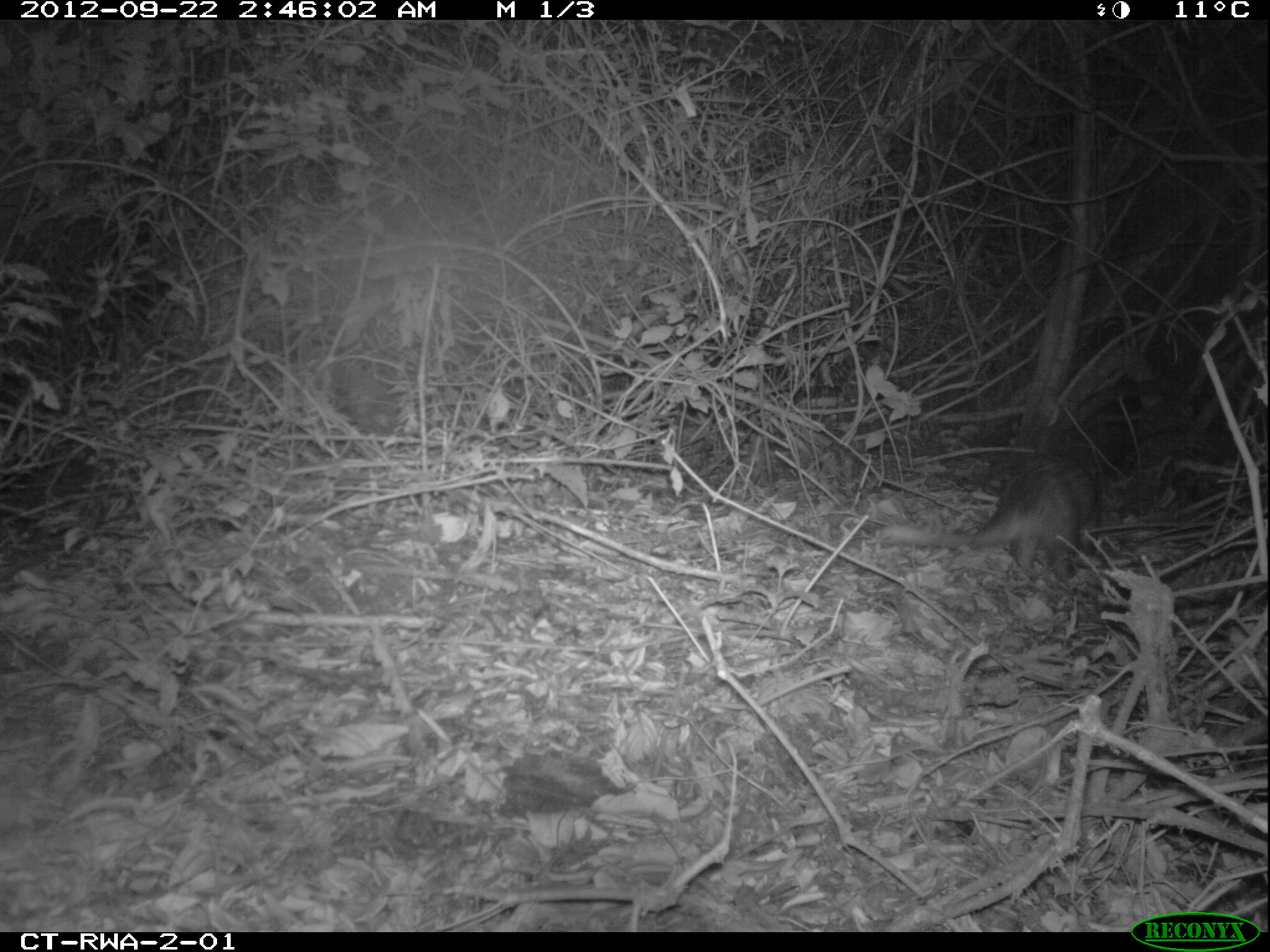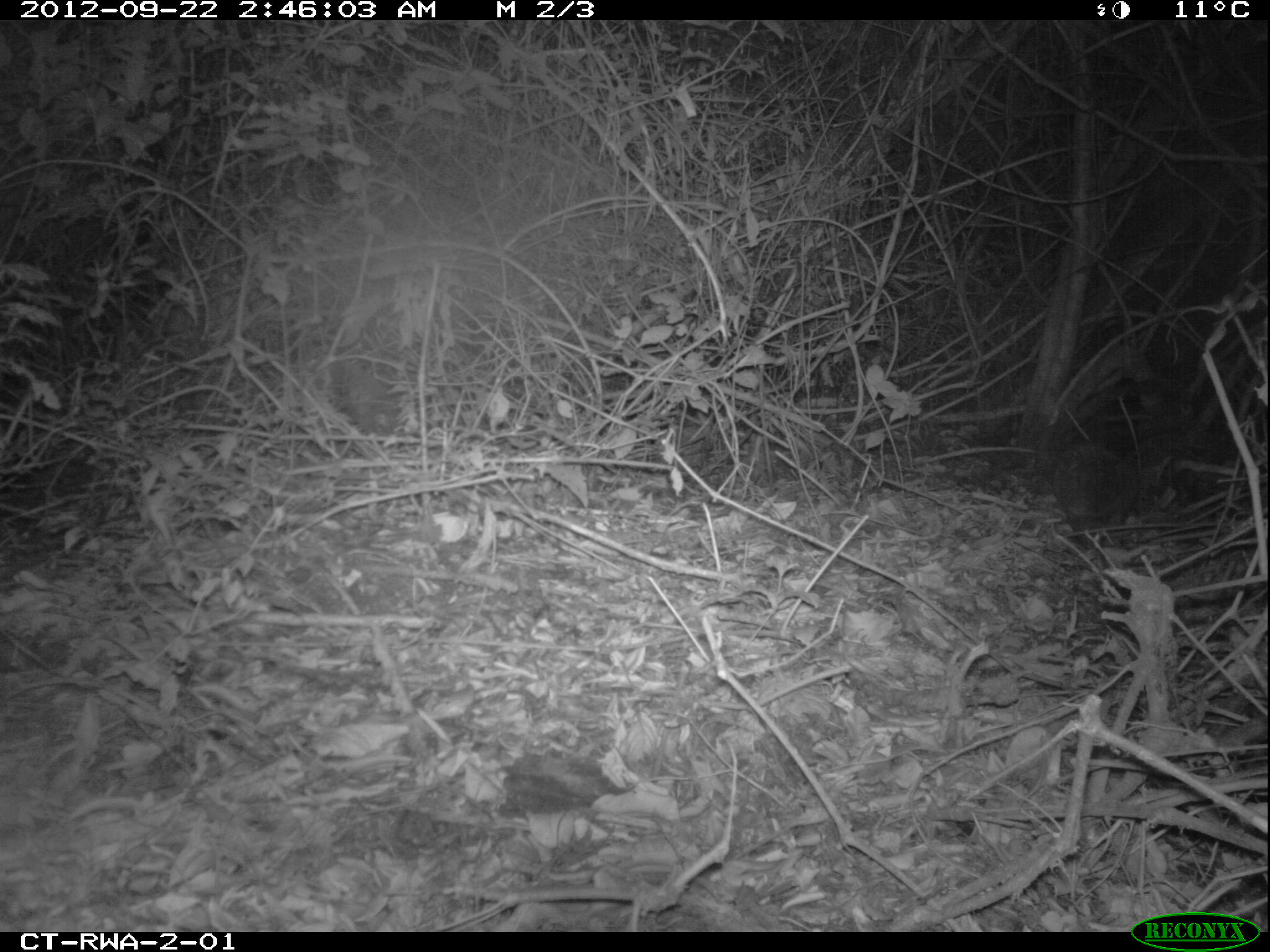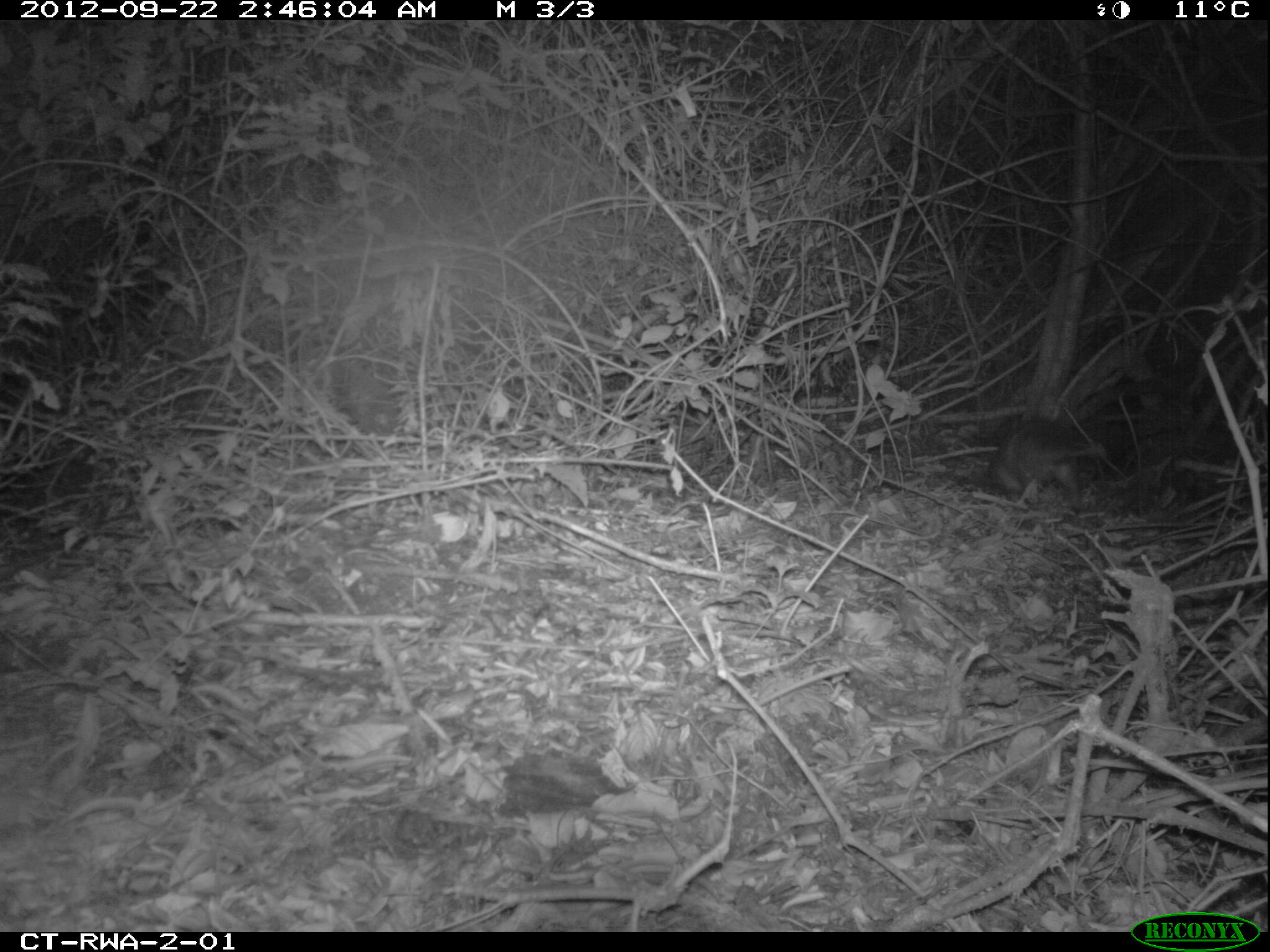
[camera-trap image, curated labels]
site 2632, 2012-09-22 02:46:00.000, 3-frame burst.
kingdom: Animalia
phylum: Chordata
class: Mammalia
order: Rodentia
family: Hystricidae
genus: Atherurus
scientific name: Atherurus africanus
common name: african brush-tailed porcupine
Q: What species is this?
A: Atherurus africanus (african brush-tailed porcupine).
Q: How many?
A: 1.